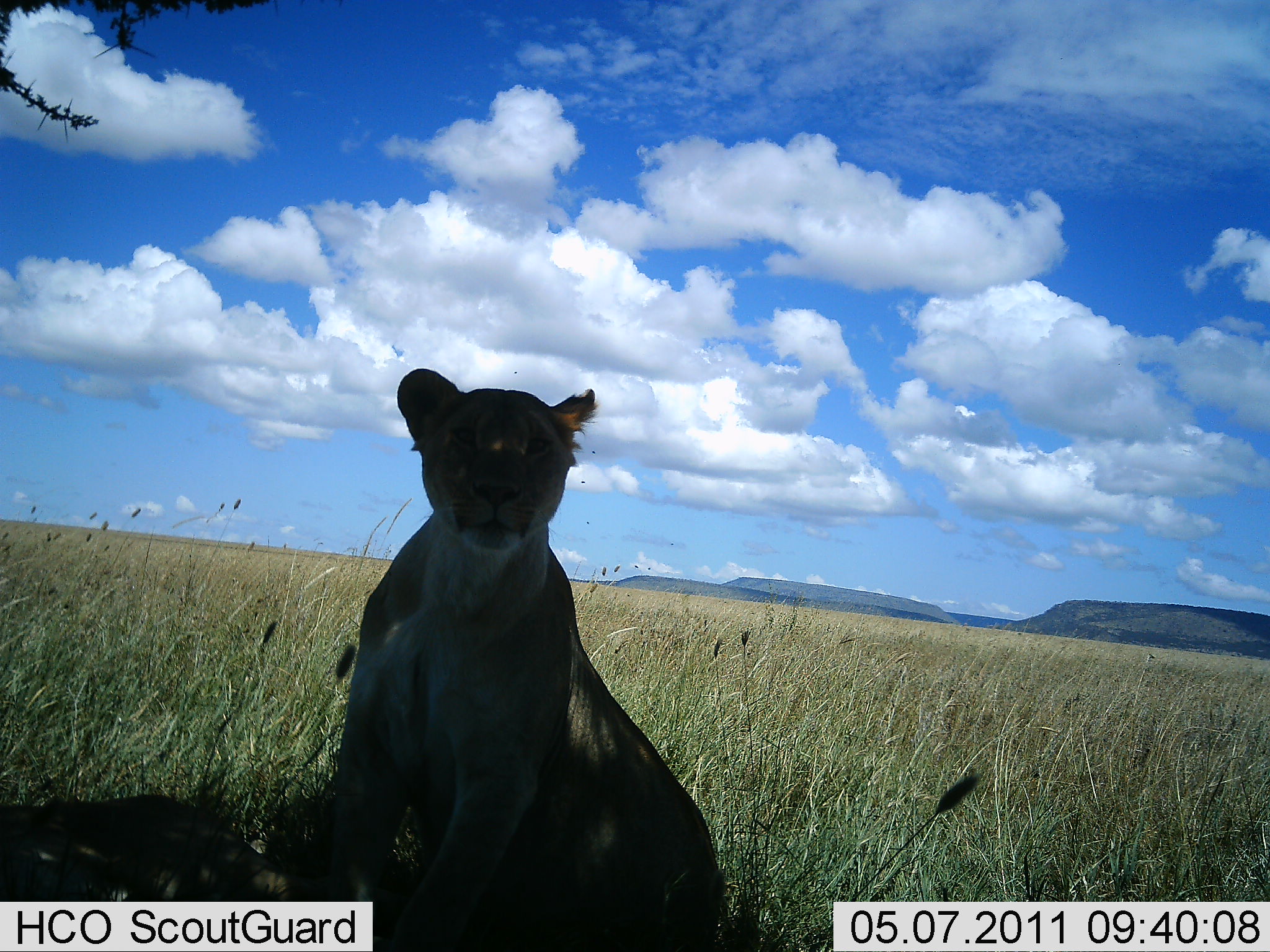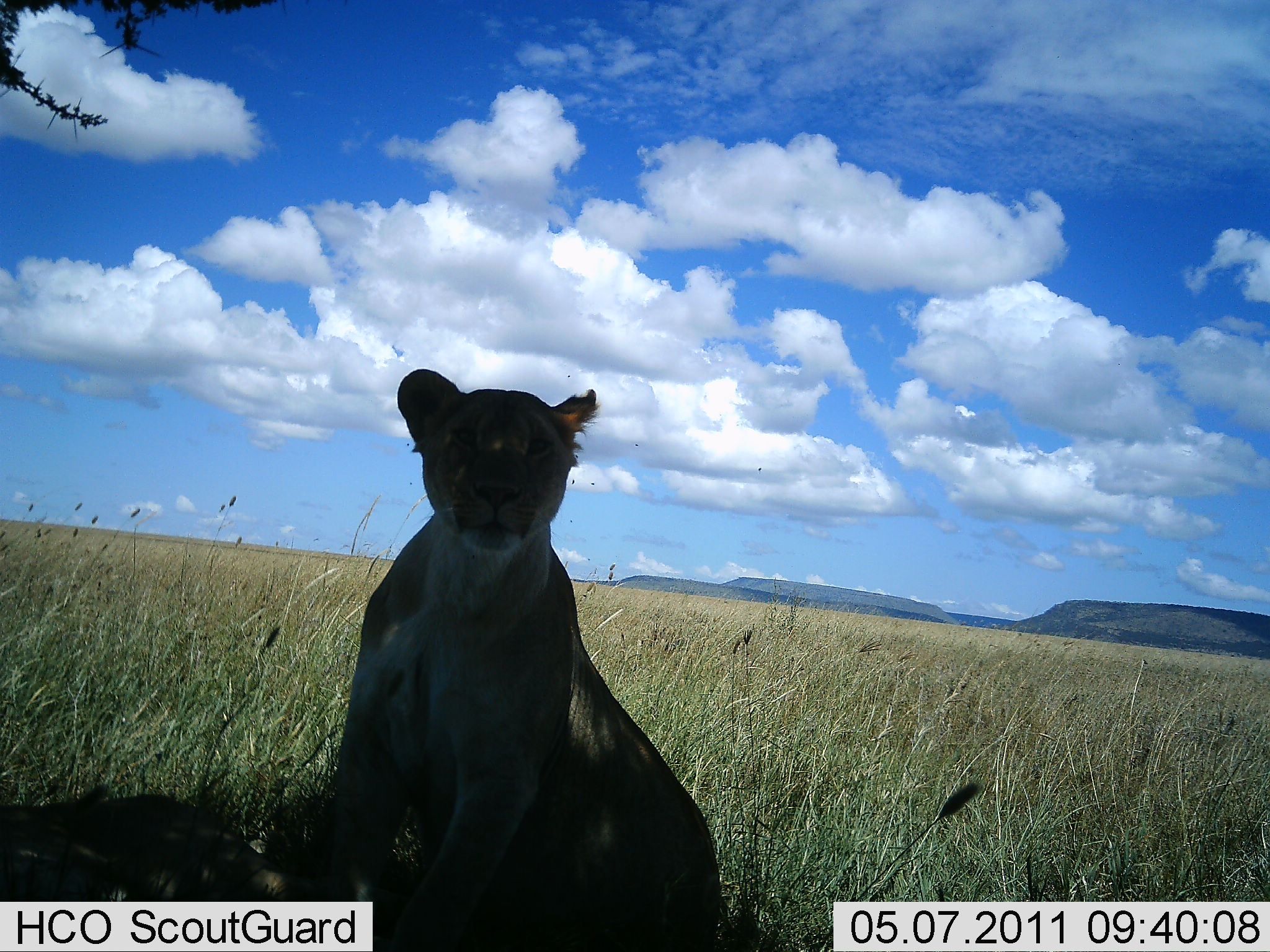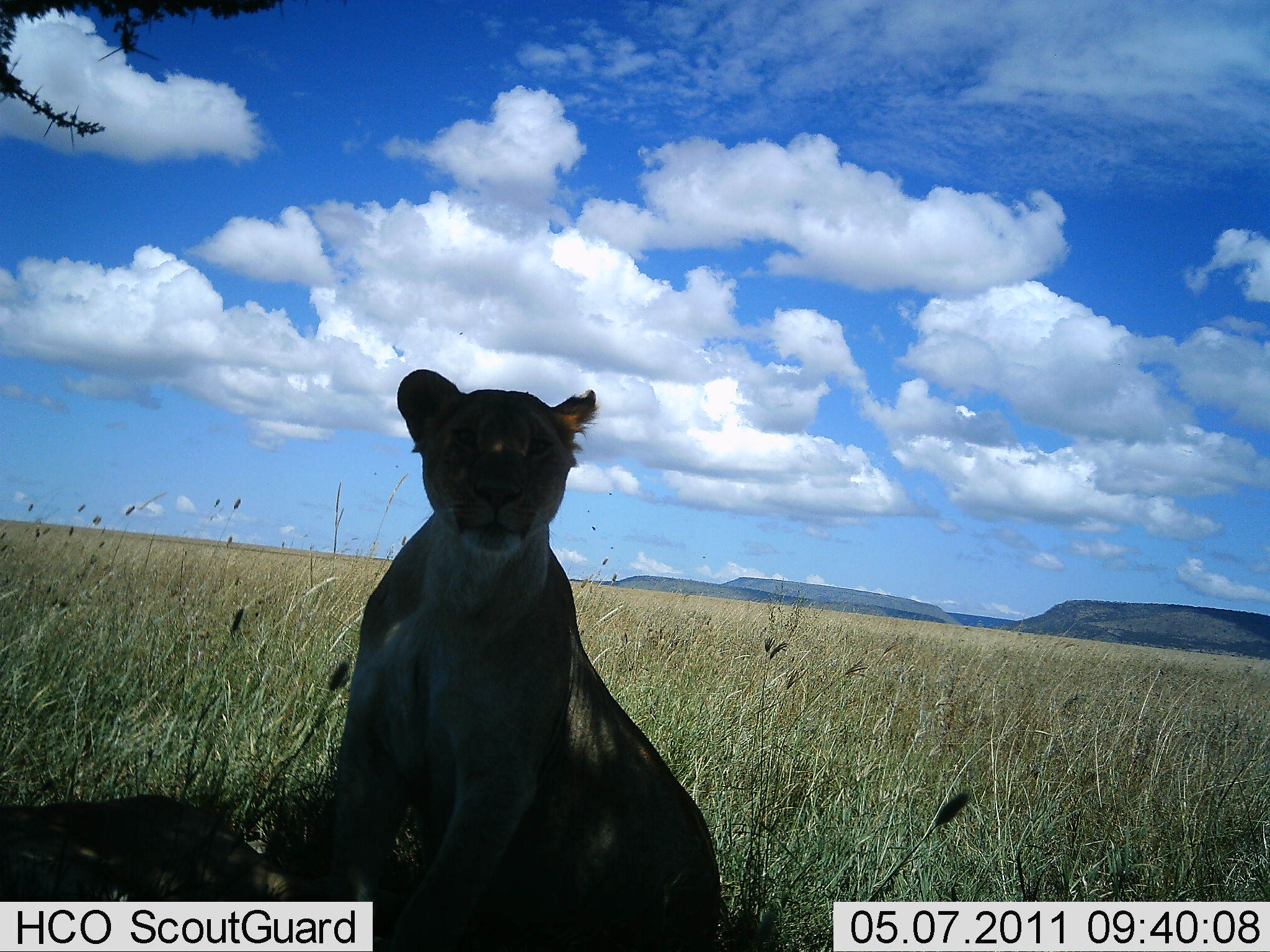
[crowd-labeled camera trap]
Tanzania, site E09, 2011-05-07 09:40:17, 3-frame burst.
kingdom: Animalia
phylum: Chordata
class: Mammalia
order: Carnivora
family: Felidae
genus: Panthera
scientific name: Panthera leo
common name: lion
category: lionfemale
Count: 1.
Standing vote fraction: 18%.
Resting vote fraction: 82%.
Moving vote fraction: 0%.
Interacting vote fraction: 9%.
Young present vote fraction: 0%.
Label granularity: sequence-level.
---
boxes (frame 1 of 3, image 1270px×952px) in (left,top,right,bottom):
animal: (307,367,724,950); (0,800,305,900)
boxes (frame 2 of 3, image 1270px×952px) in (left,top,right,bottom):
animal: (312,367,725,952); (0,796,308,903)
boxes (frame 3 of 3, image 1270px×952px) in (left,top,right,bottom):
animal: (299,370,719,950); (0,795,297,902)